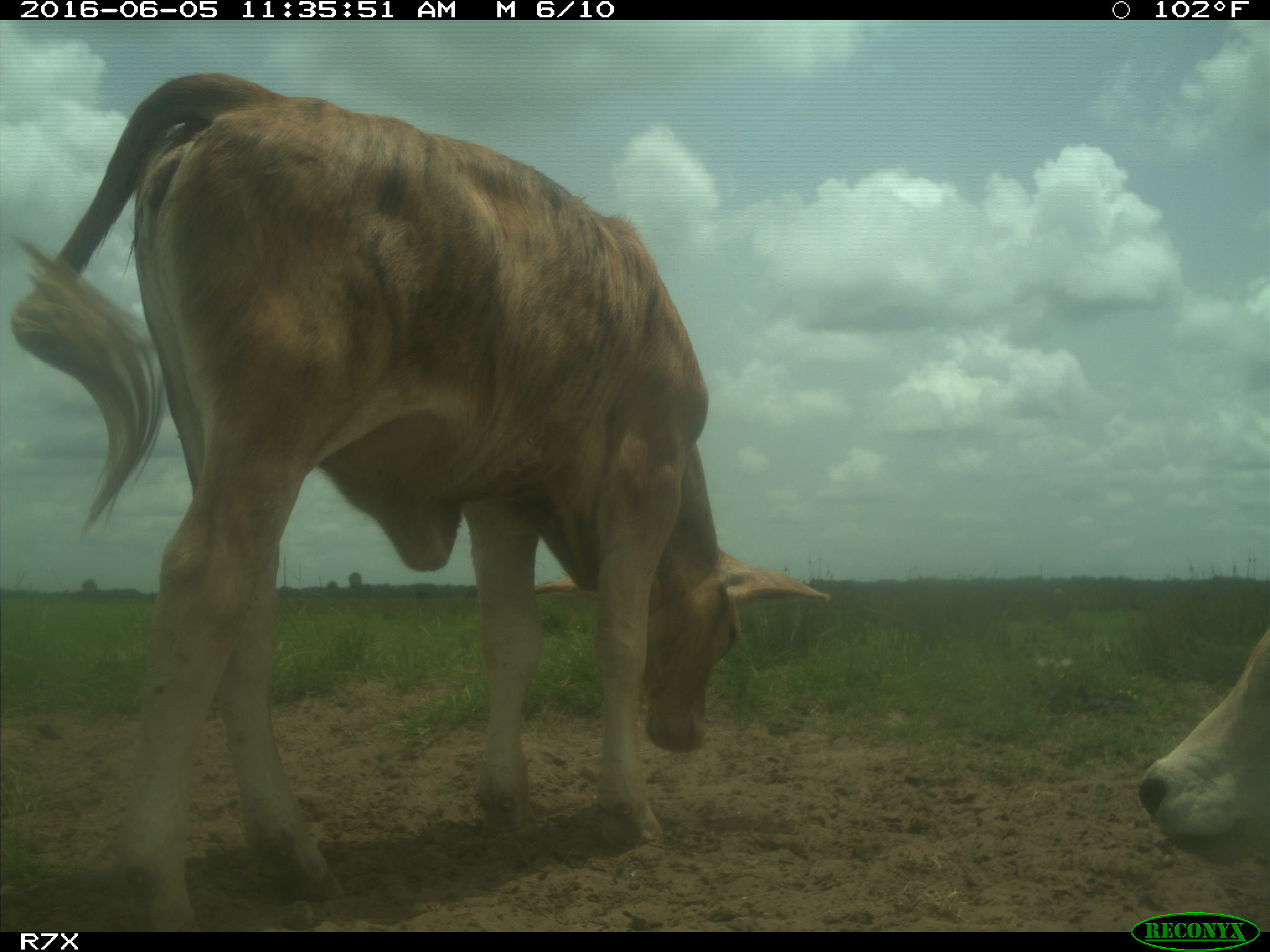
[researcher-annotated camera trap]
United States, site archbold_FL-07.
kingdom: Animalia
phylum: Chordata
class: Mammalia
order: Artiodactyla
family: Bovidae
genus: Bos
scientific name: Bos taurus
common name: domestic cow